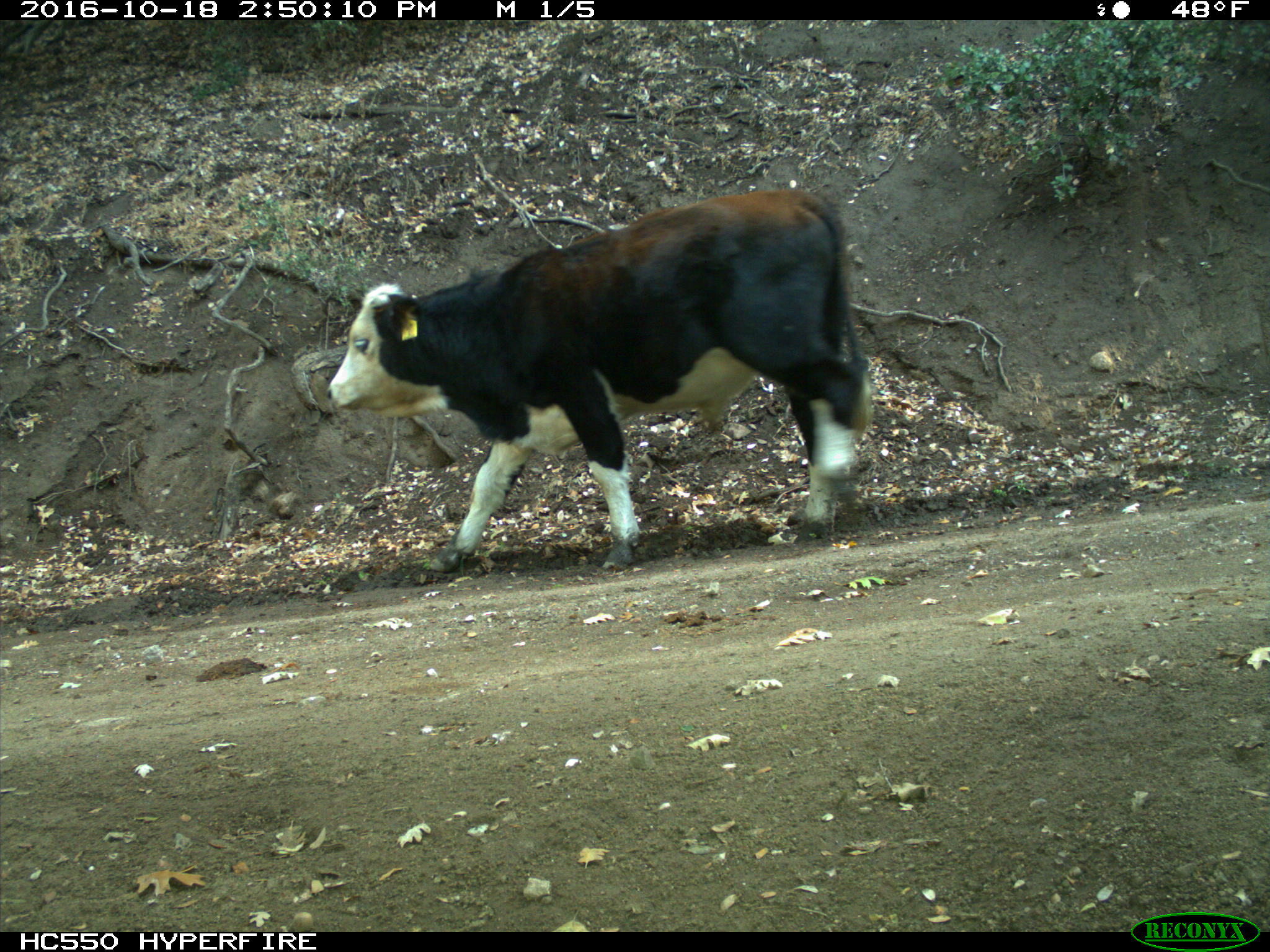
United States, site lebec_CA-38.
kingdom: Animalia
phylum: Chordata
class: Mammalia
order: Artiodactyla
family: Bovidae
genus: Bos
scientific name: Bos taurus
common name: domestic cow